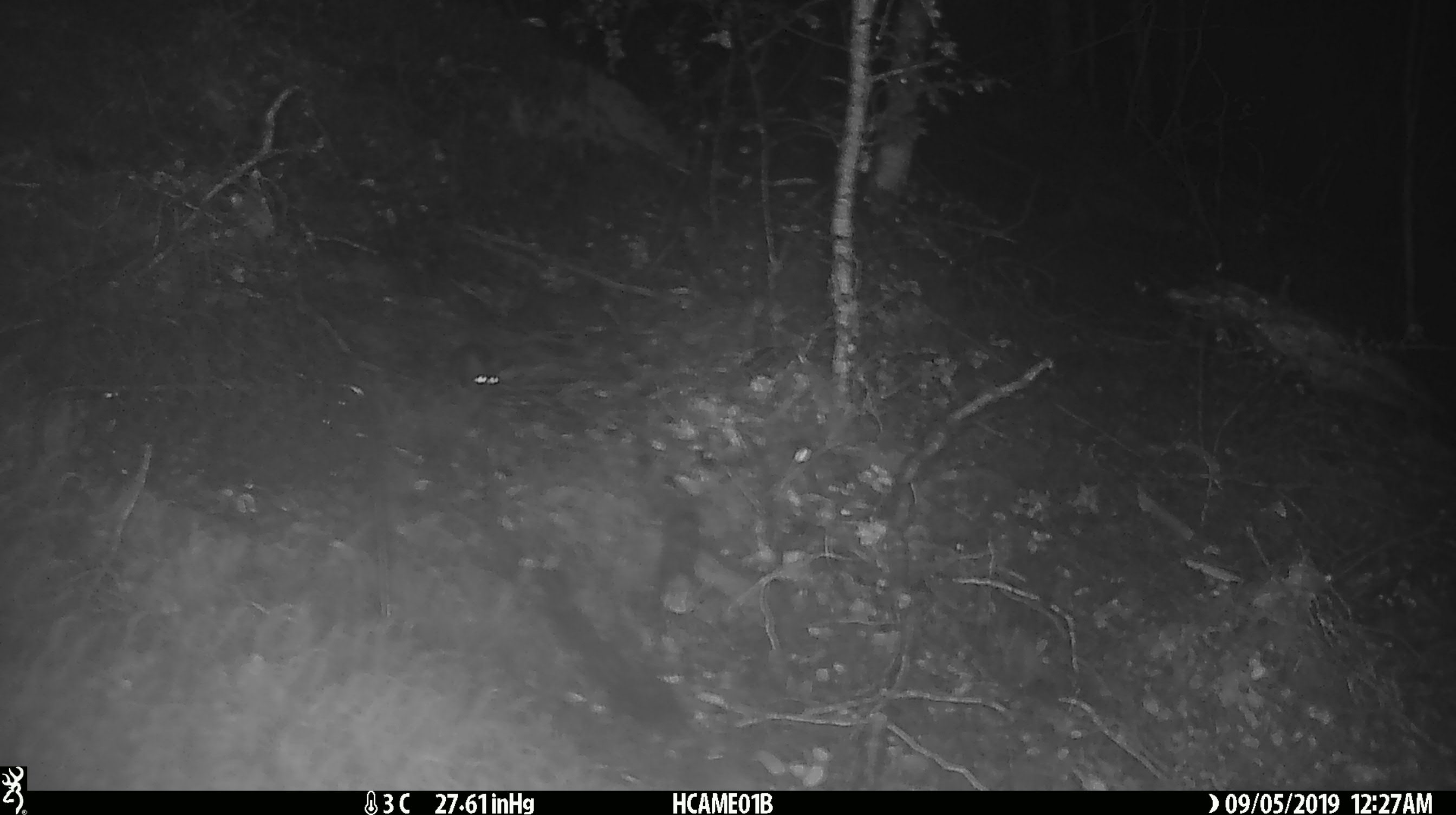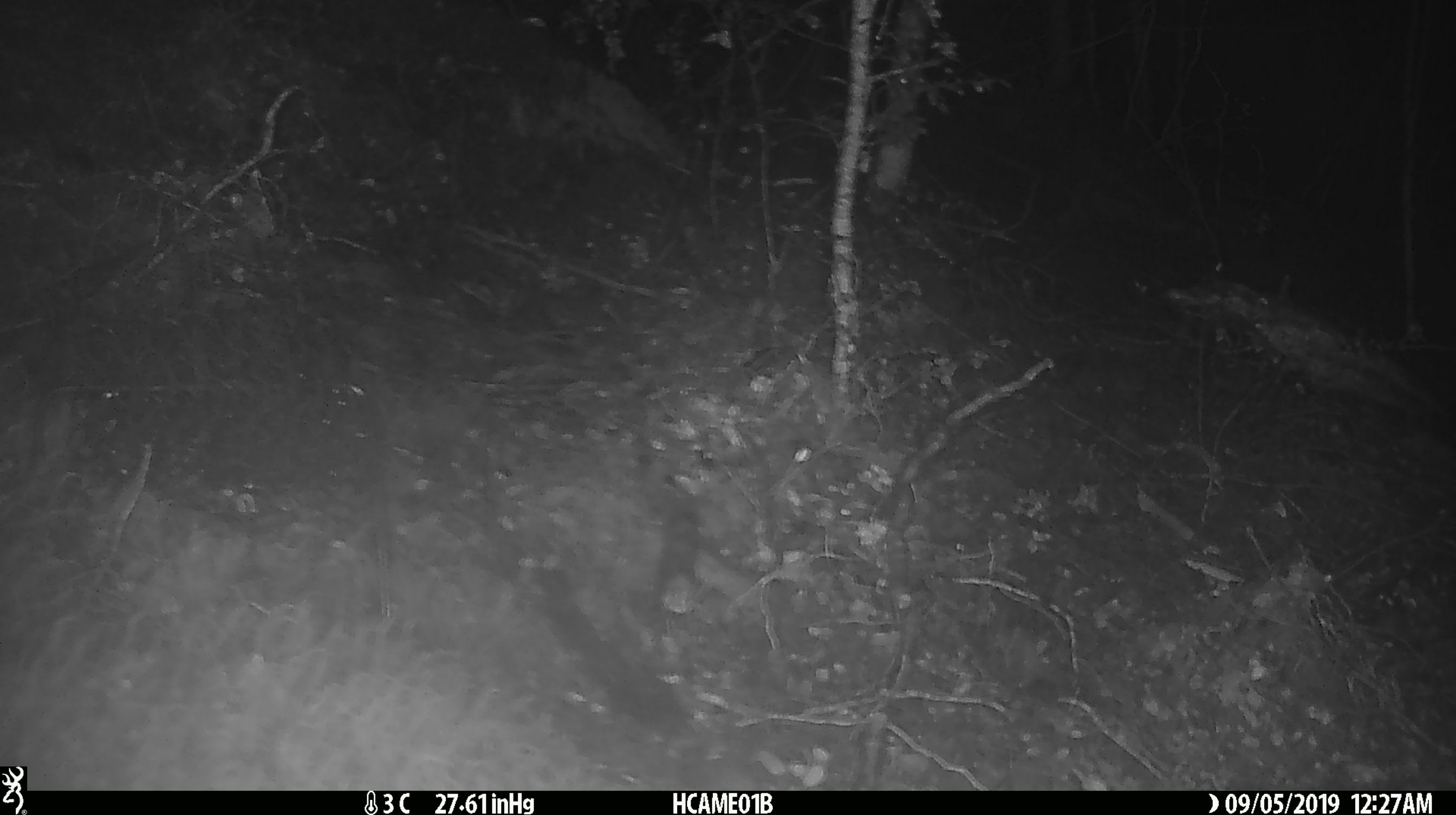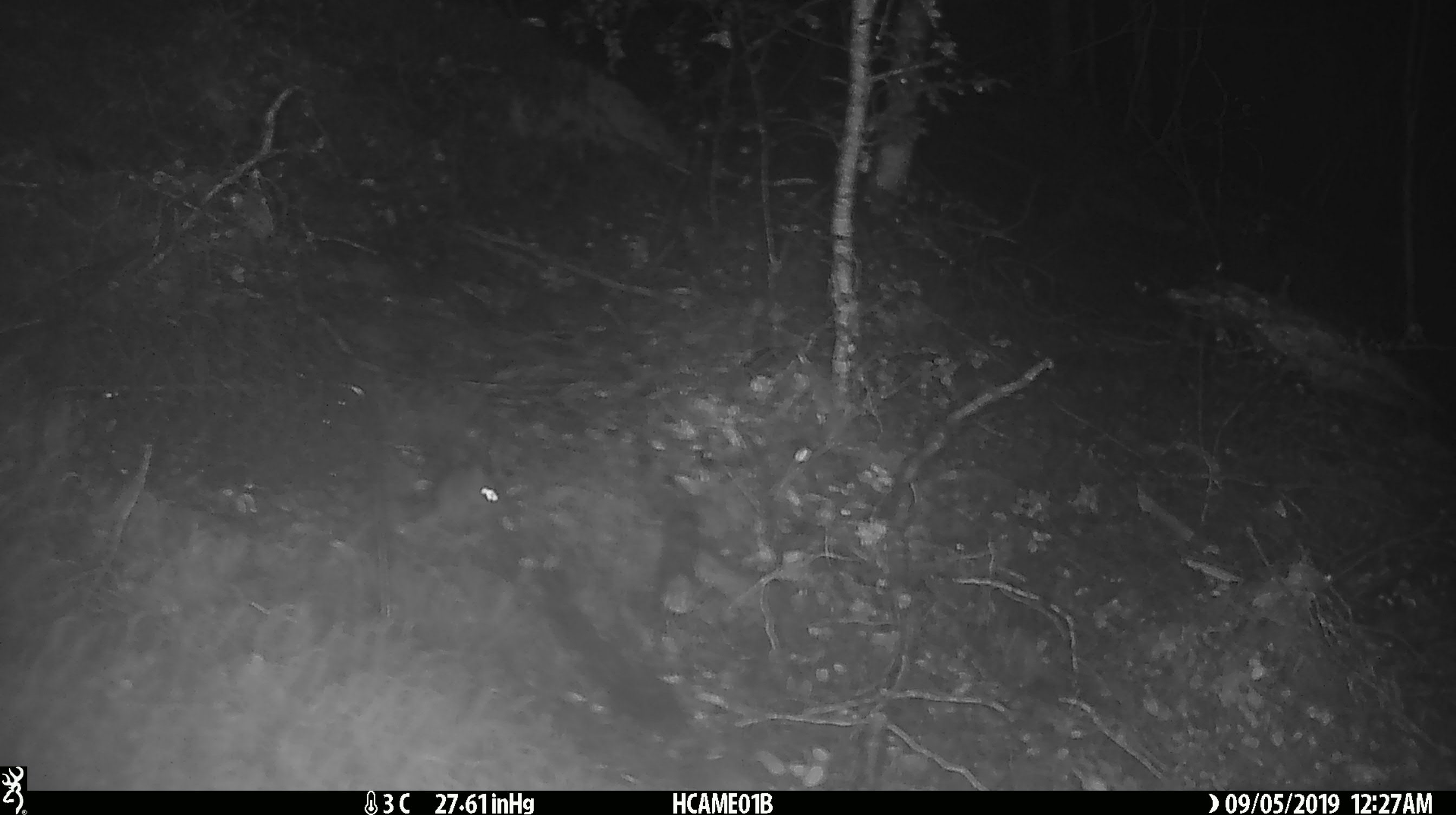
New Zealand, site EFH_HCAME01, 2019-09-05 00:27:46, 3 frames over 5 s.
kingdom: Animalia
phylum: Chordata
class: Mammalia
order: Rodentia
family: Muridae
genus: Mus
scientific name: Mus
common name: mouse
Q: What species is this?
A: Mouse (Mus).